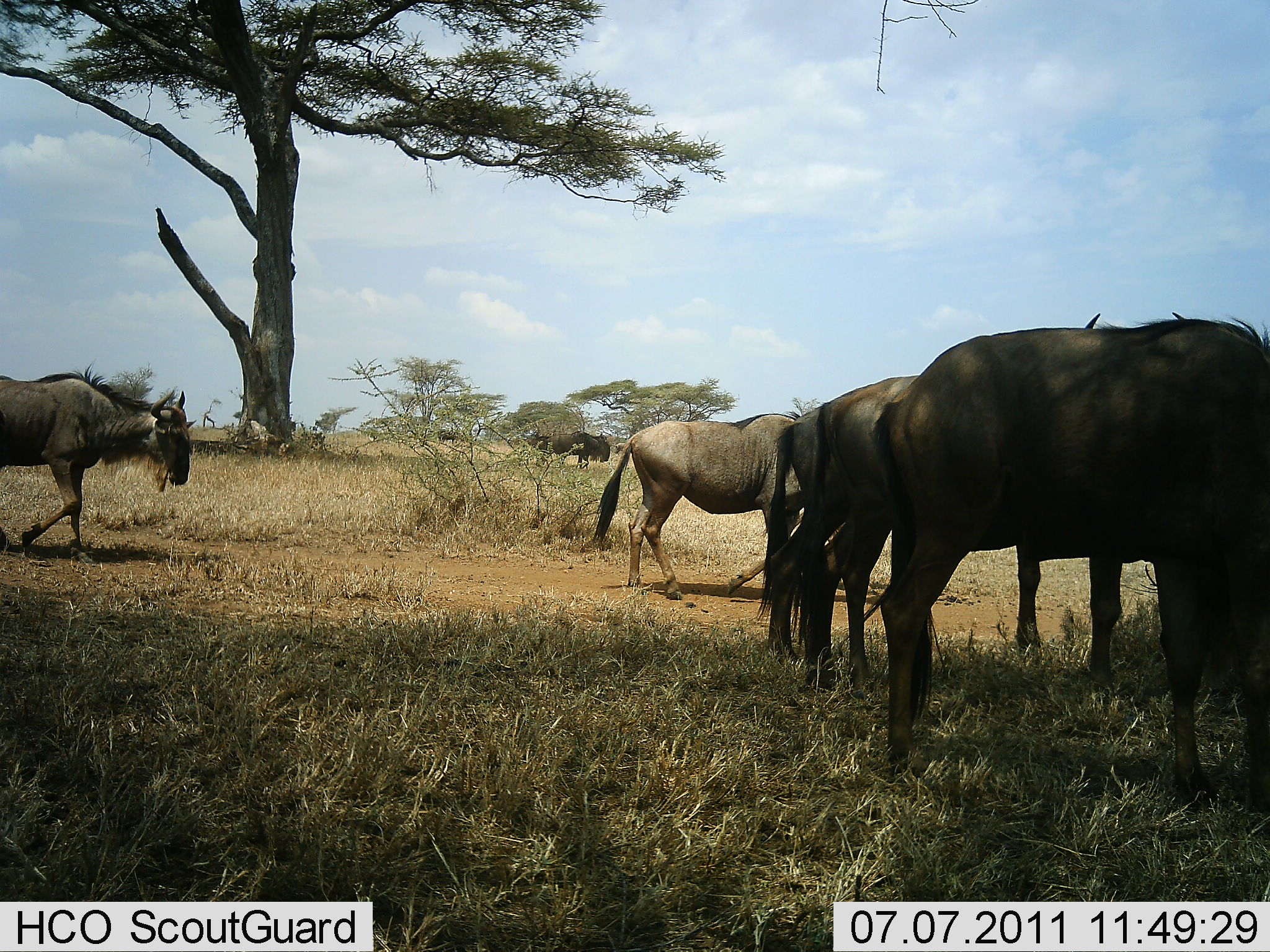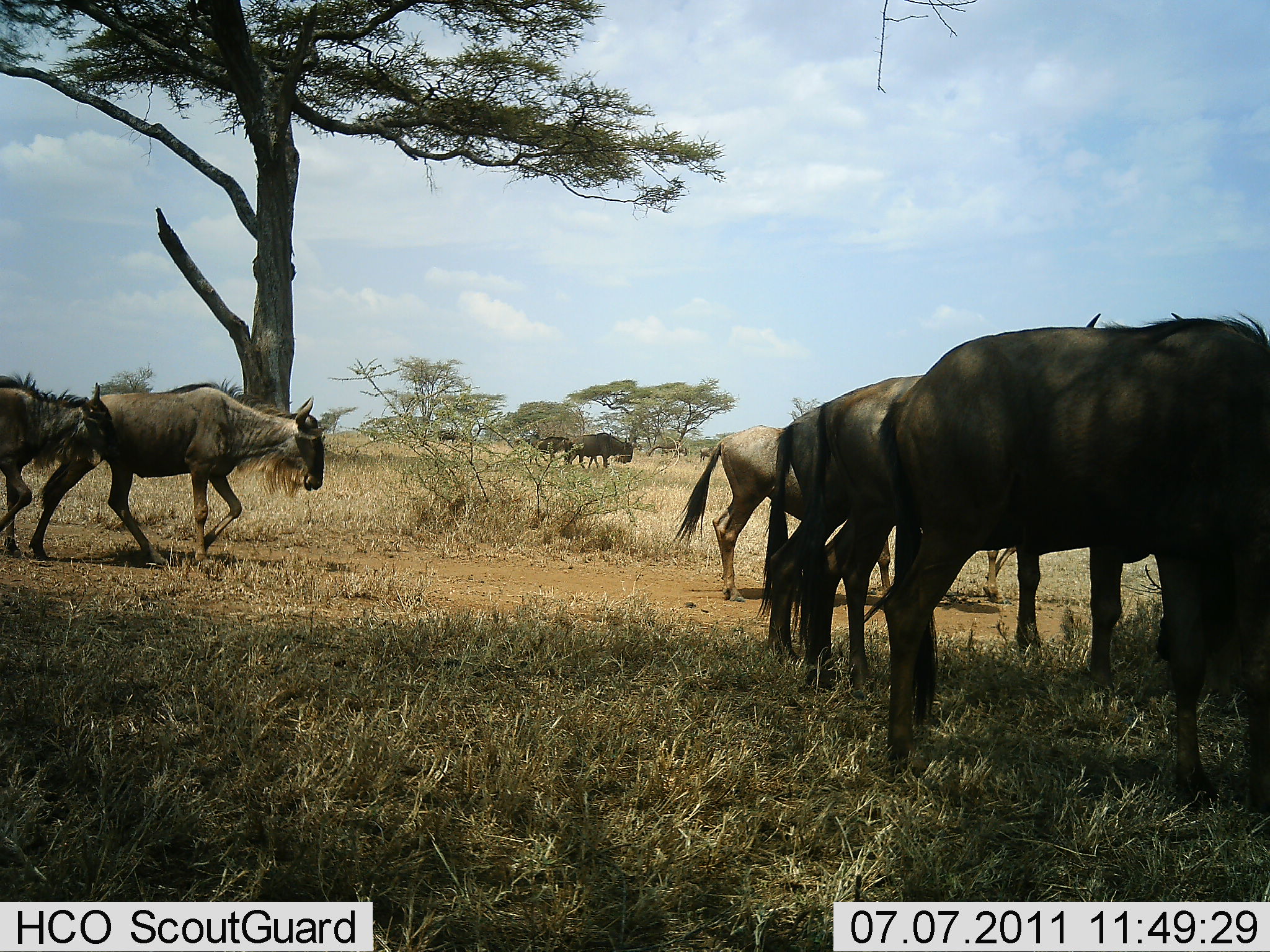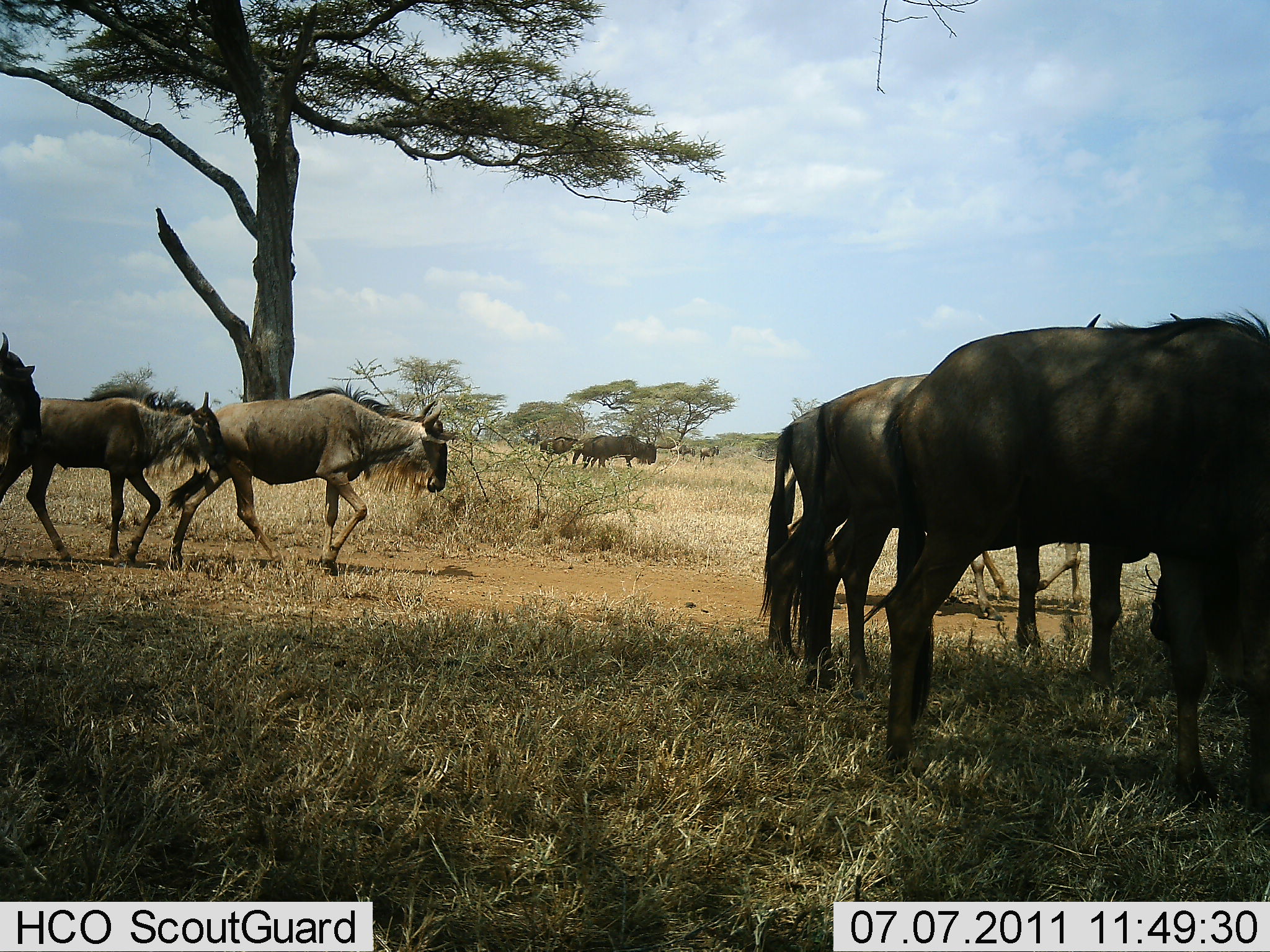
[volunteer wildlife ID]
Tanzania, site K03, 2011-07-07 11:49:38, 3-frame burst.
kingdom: Animalia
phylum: Chordata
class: Mammalia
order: Artiodactyla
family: Bovidae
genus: Connochaetes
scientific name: Connochaetes taurinus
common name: blue wildebeest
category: wildebeest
Wildebeest (blue wildebeest) (Connochaetes taurinus), count 8. Behavior (volunteer vote fractions): standing 55%, resting 0%, moving 91%, interacting 0%. Young present (vote fraction): 0%. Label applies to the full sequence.